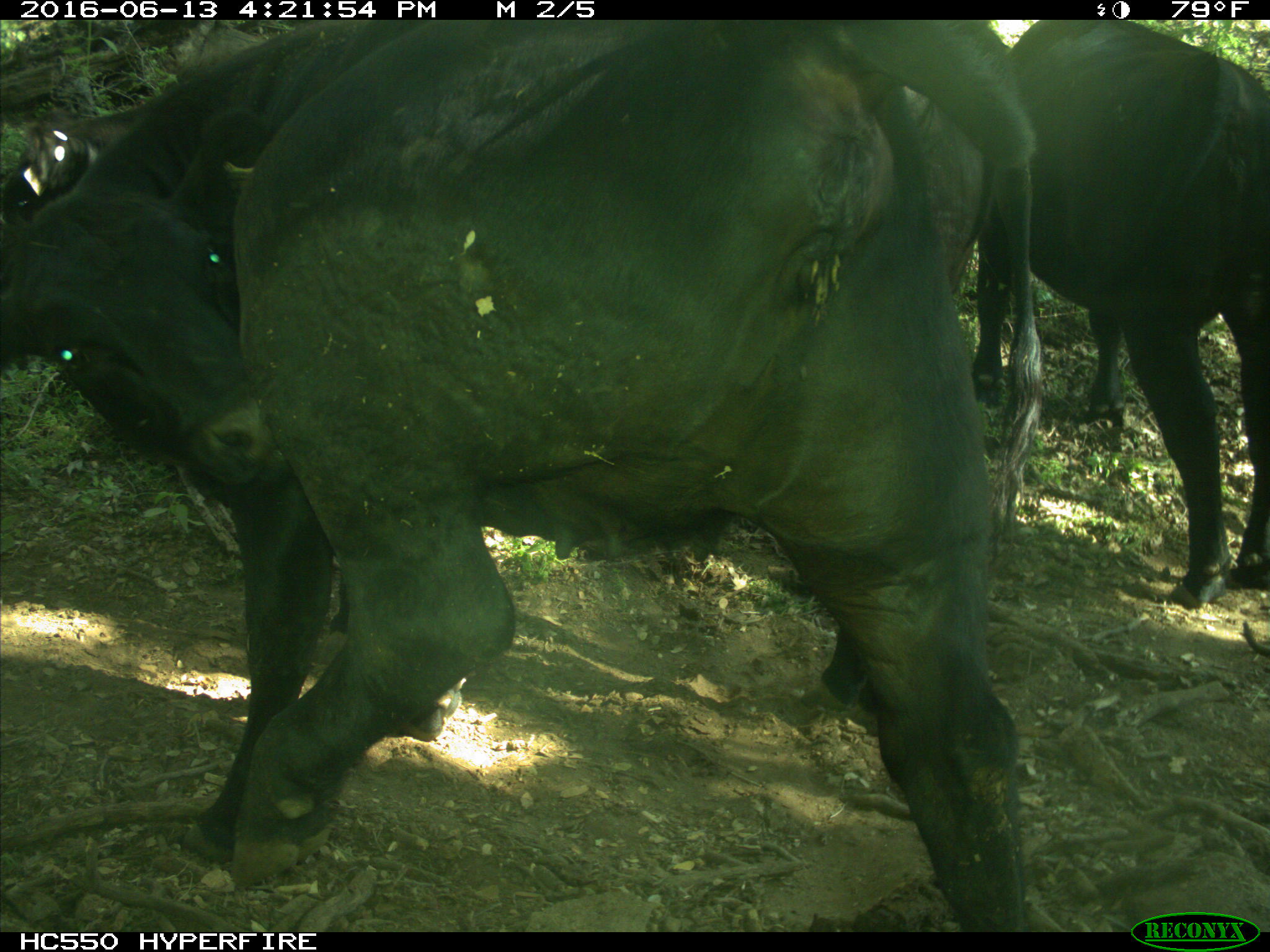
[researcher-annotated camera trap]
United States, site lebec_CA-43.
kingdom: Animalia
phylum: Chordata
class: Mammalia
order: Artiodactyla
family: Bovidae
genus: Bos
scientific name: Bos taurus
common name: domestic cow